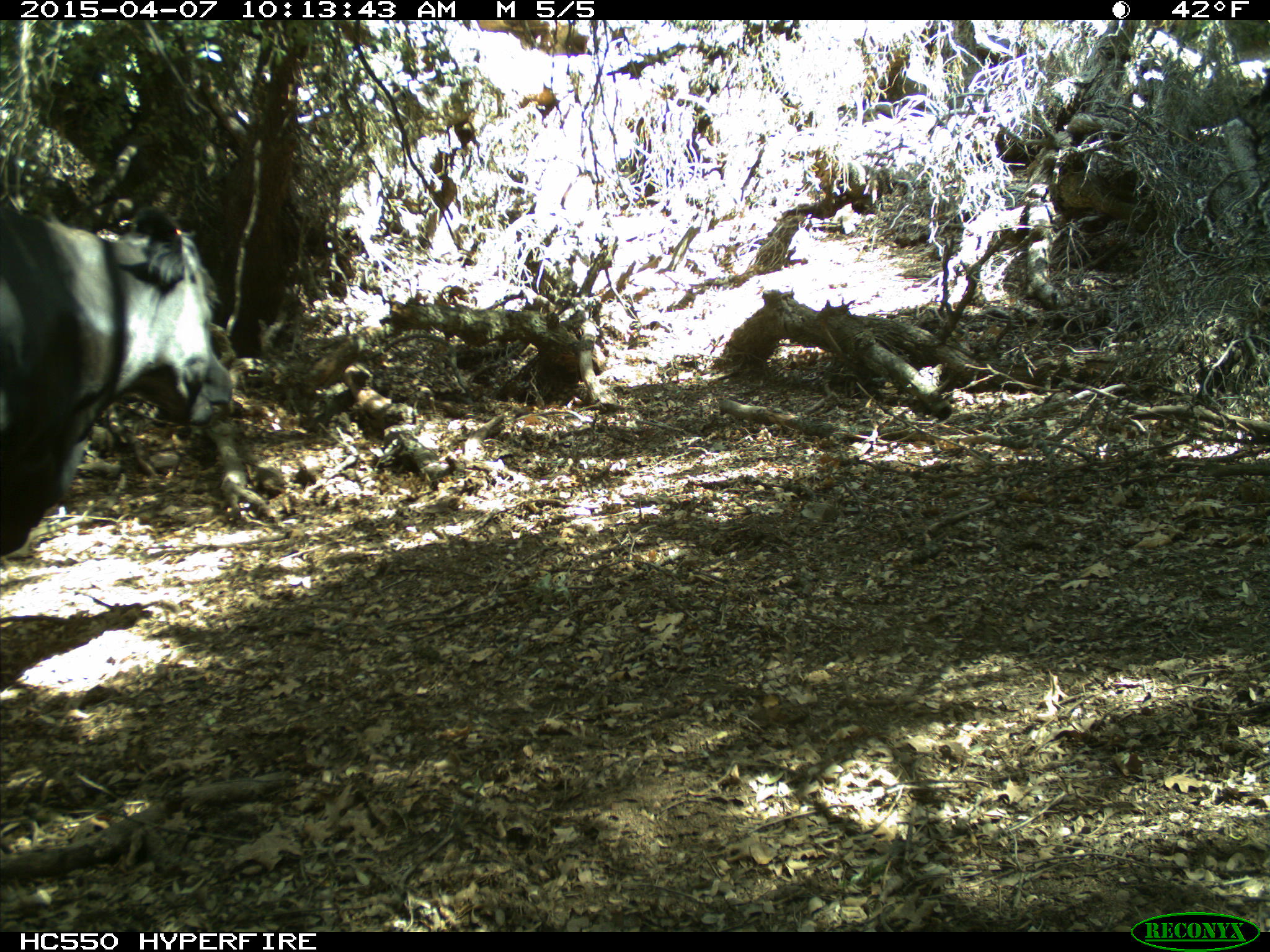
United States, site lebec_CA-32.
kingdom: Animalia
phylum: Chordata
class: Mammalia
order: Artiodactyla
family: Bovidae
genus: Bos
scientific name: Bos taurus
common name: domestic cow